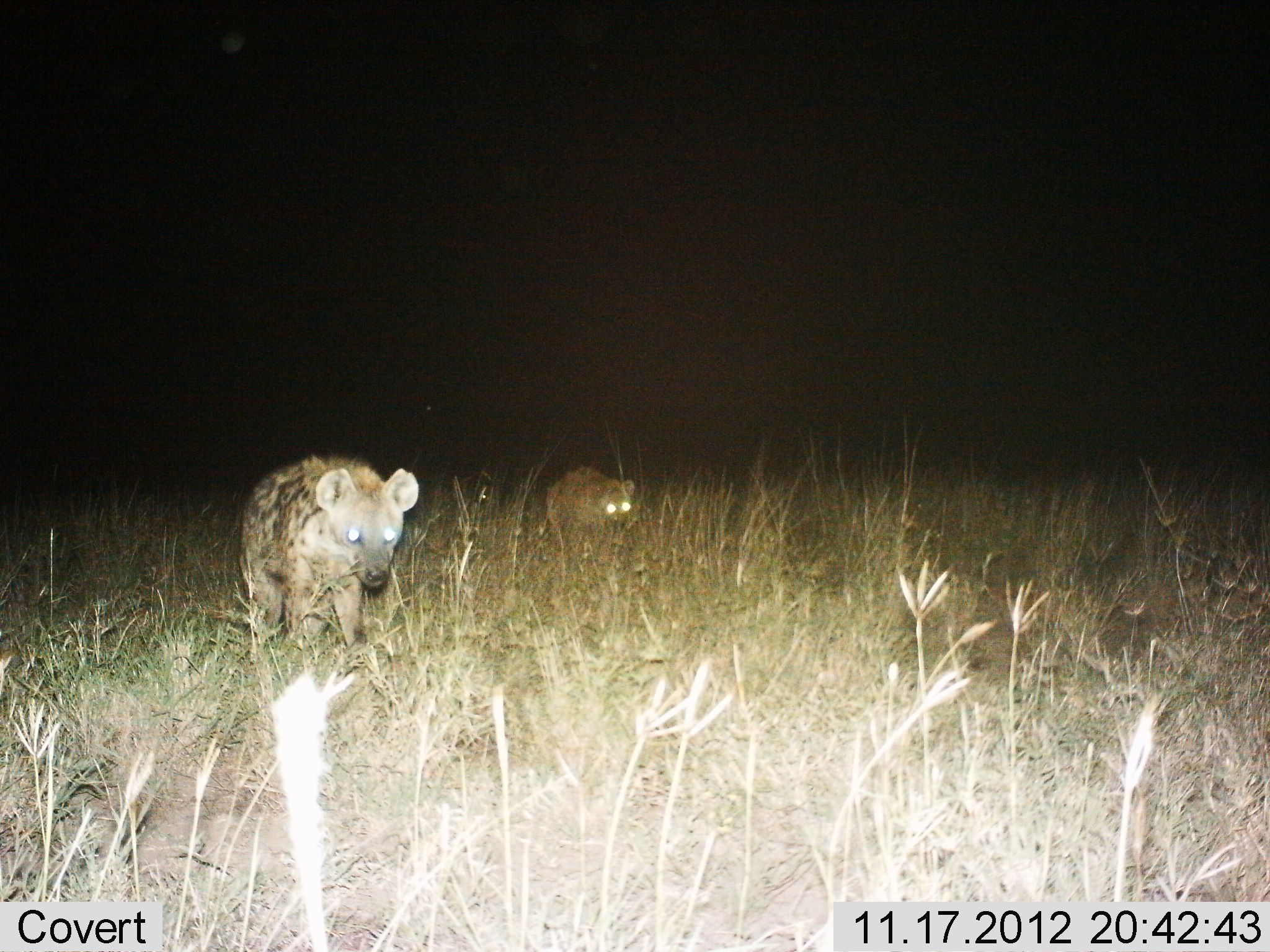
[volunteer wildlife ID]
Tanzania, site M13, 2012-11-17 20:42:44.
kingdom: Animalia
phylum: Chordata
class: Mammalia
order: Carnivora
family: Hyaenidae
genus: Crocuta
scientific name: Crocuta crocuta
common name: spotted hyena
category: hyenaspotted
Hyenaspotted (spotted hyena) (Crocuta crocuta), count 2. Behavior (volunteer vote fractions): standing 30%, resting 0%, moving 80%, interacting 0%. Young present (vote fraction): 0%. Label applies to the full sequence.